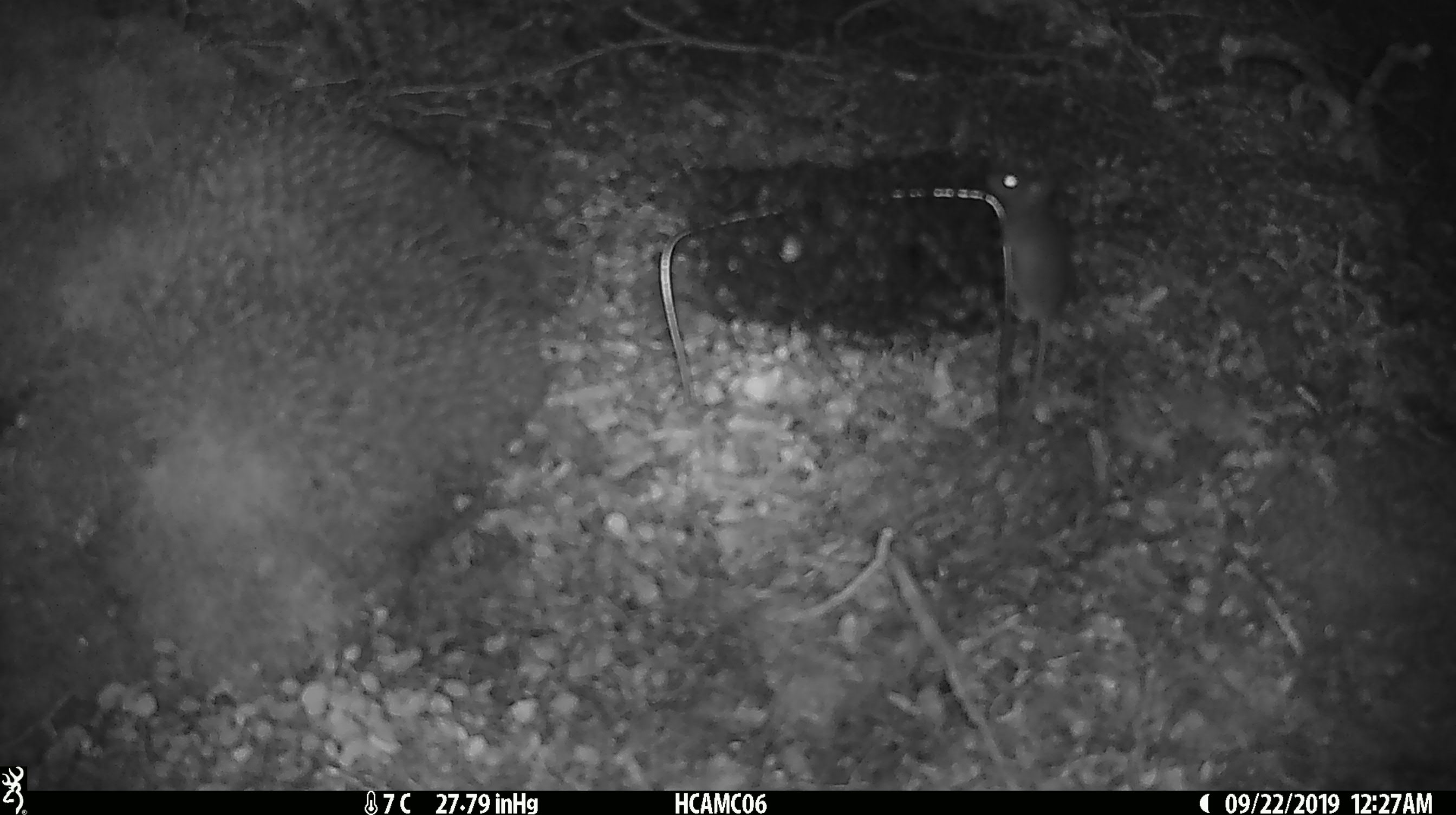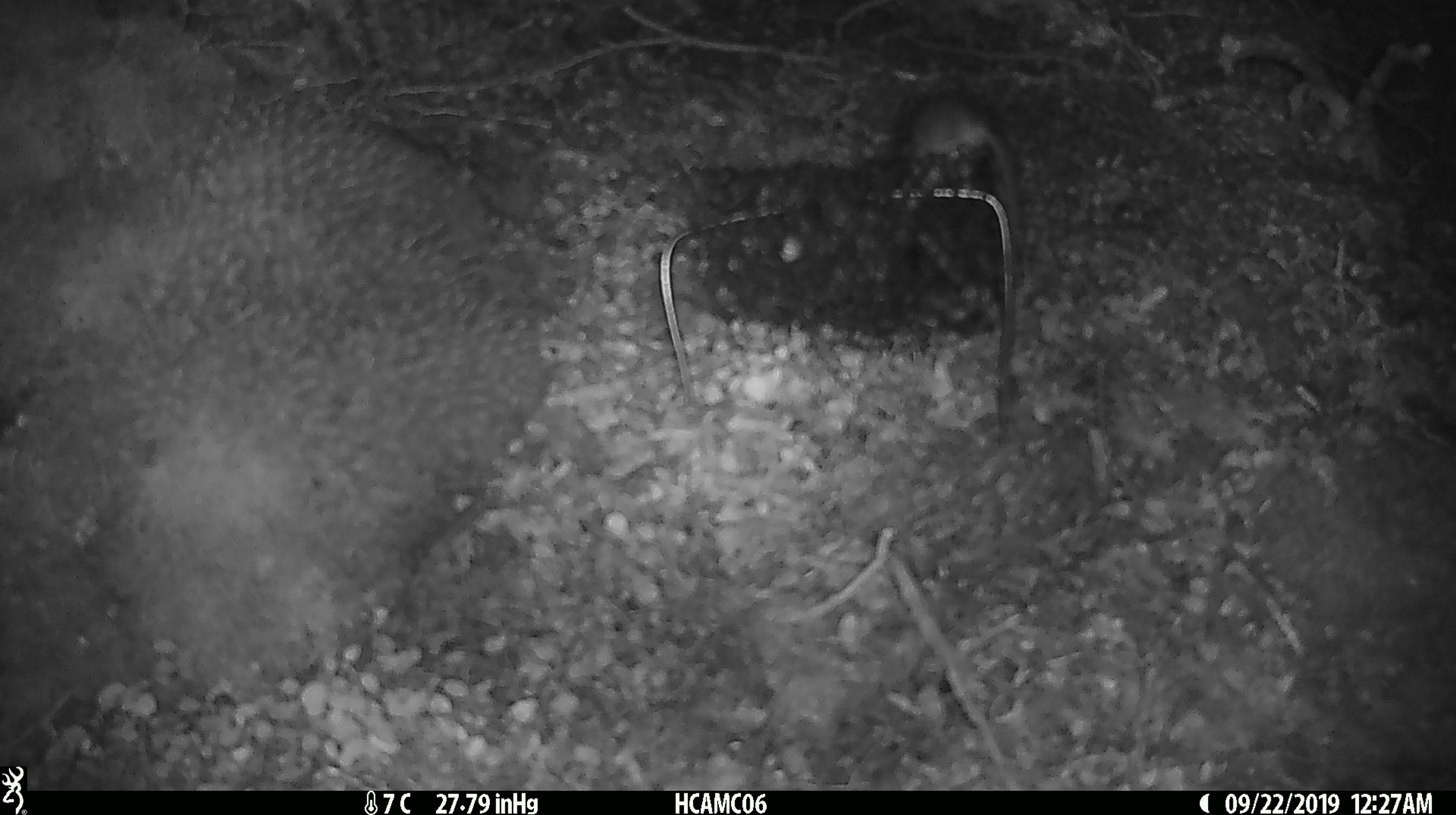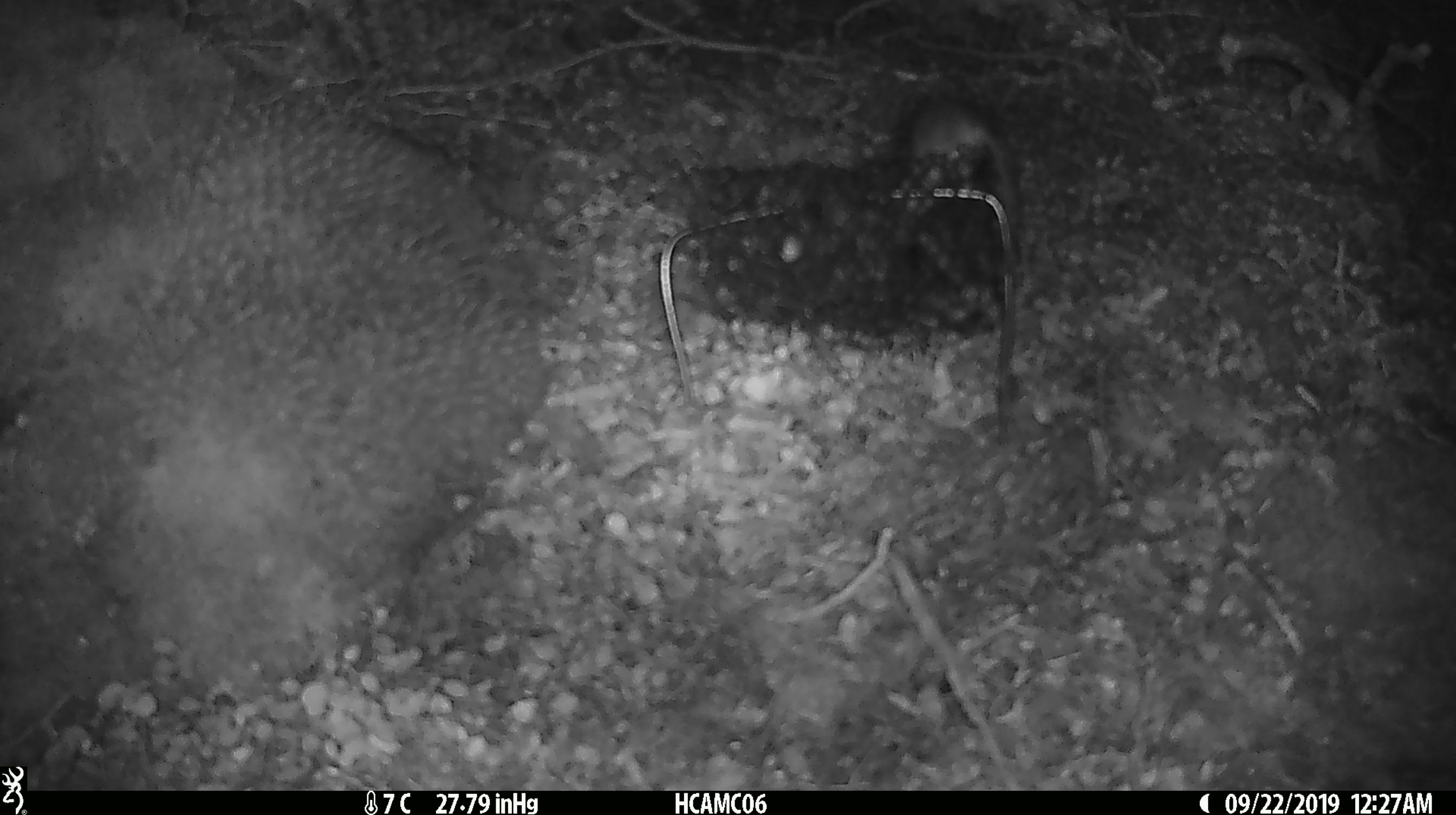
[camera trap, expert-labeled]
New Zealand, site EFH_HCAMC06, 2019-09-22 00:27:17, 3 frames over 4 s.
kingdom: Animalia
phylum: Chordata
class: Mammalia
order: Rodentia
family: Muridae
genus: Mus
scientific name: Mus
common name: mouse